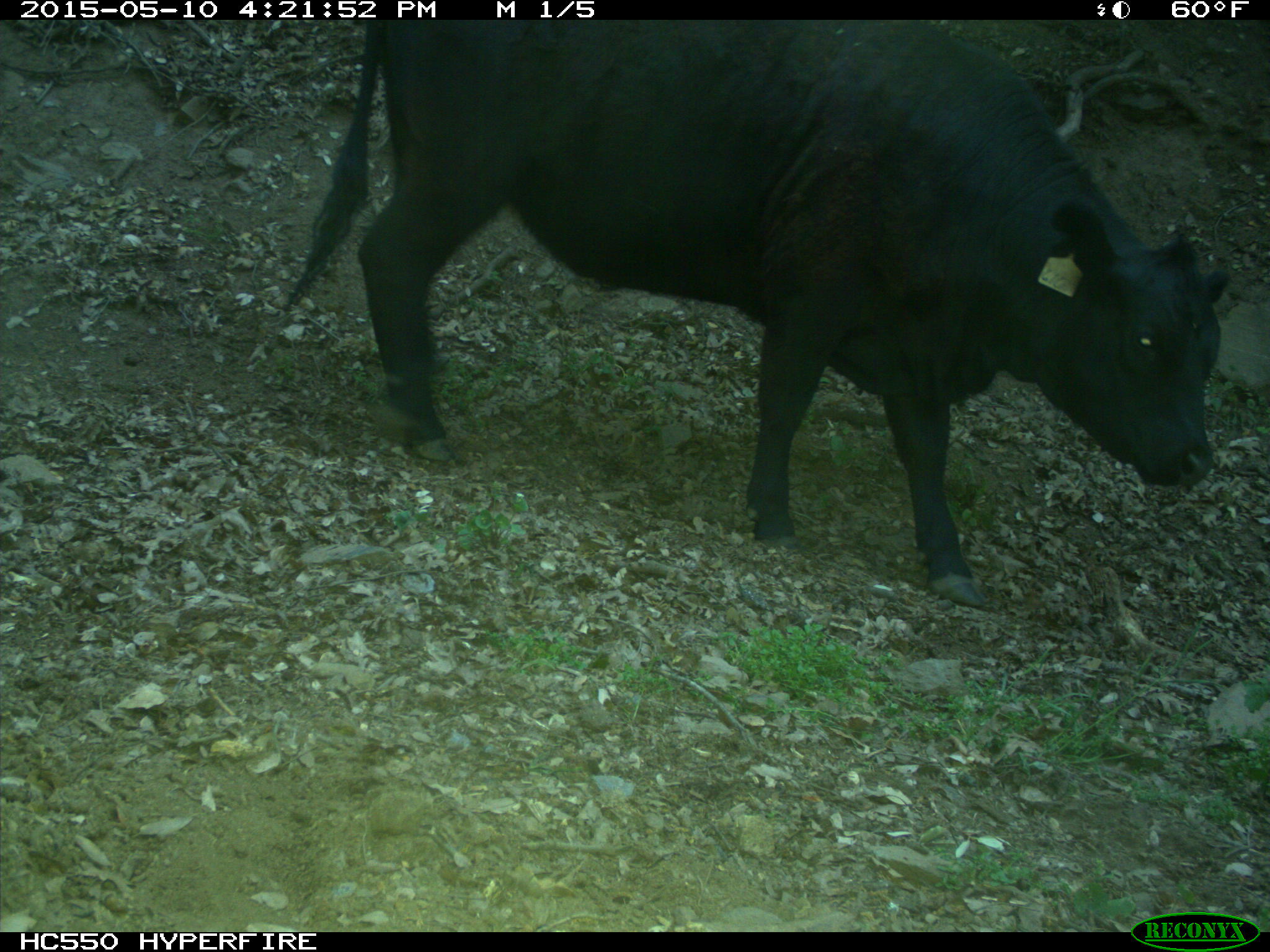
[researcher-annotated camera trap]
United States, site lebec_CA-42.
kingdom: Animalia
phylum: Chordata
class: Mammalia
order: Artiodactyla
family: Bovidae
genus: Bos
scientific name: Bos taurus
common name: domestic cow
Bos taurus (domestic cow).